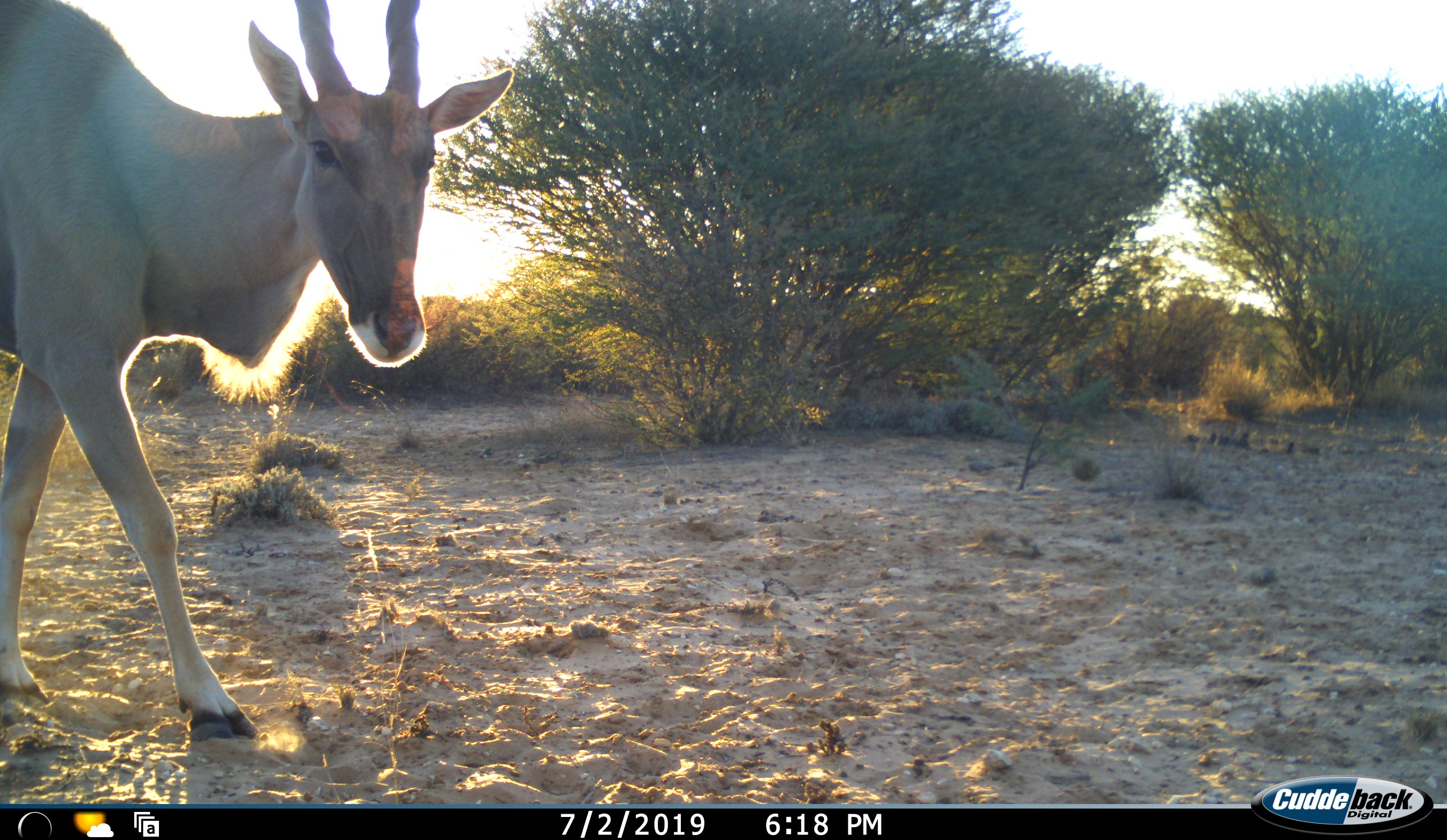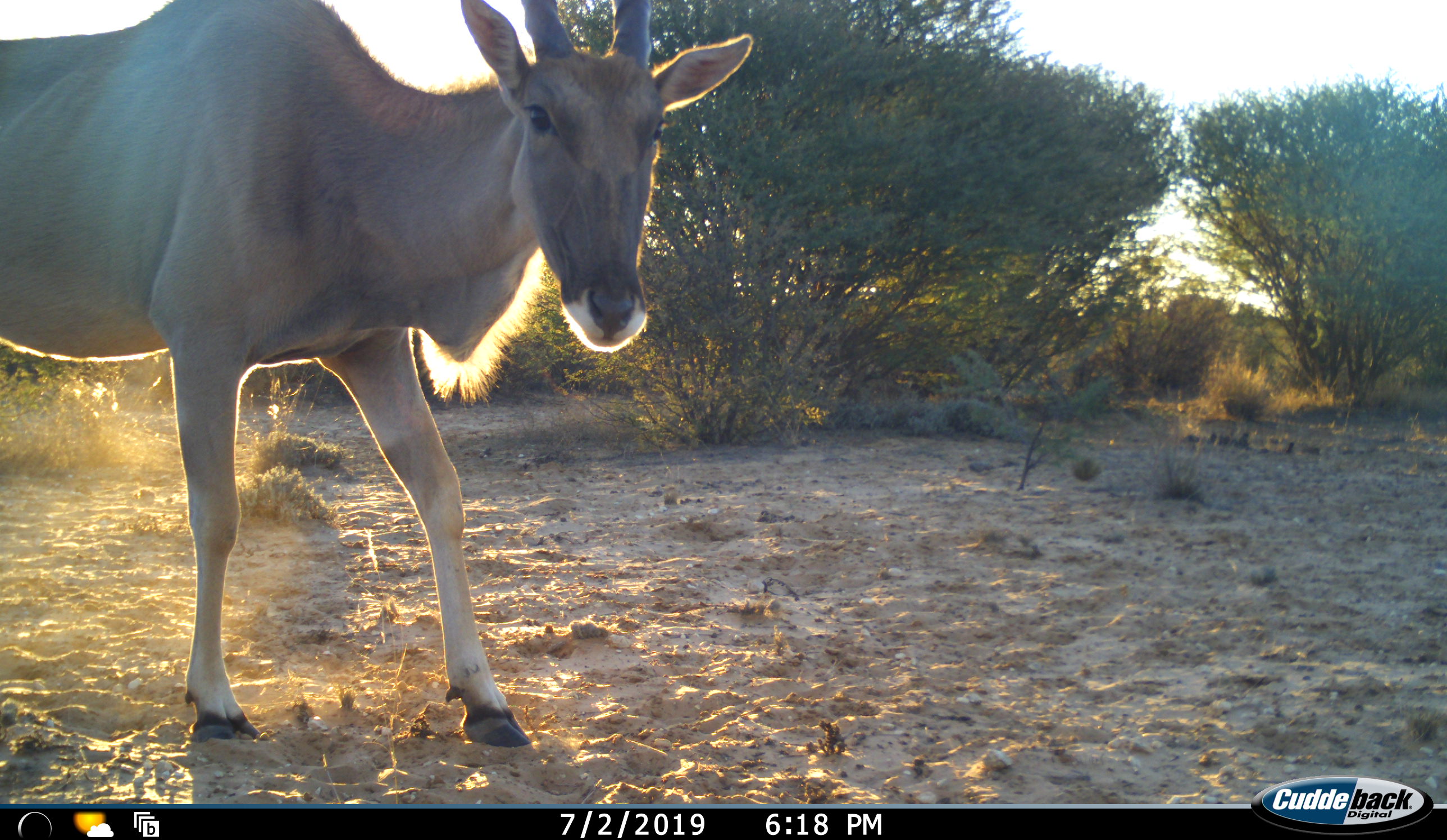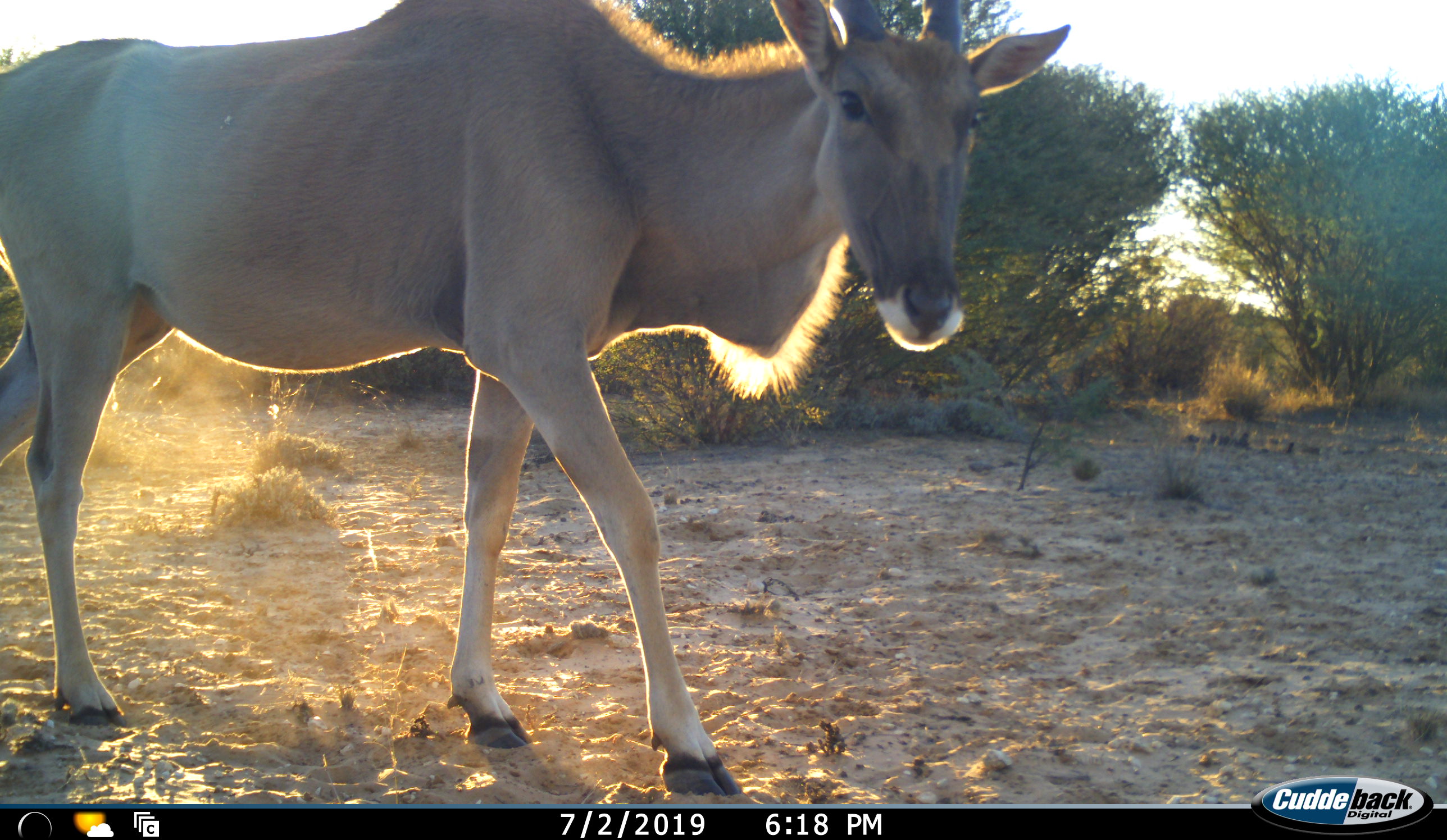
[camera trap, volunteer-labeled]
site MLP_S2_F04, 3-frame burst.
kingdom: Animalia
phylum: Chordata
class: Mammalia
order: Artiodactyla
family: Bovidae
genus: Tragelaphus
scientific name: Tragelaphus oryx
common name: eland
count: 1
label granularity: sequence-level